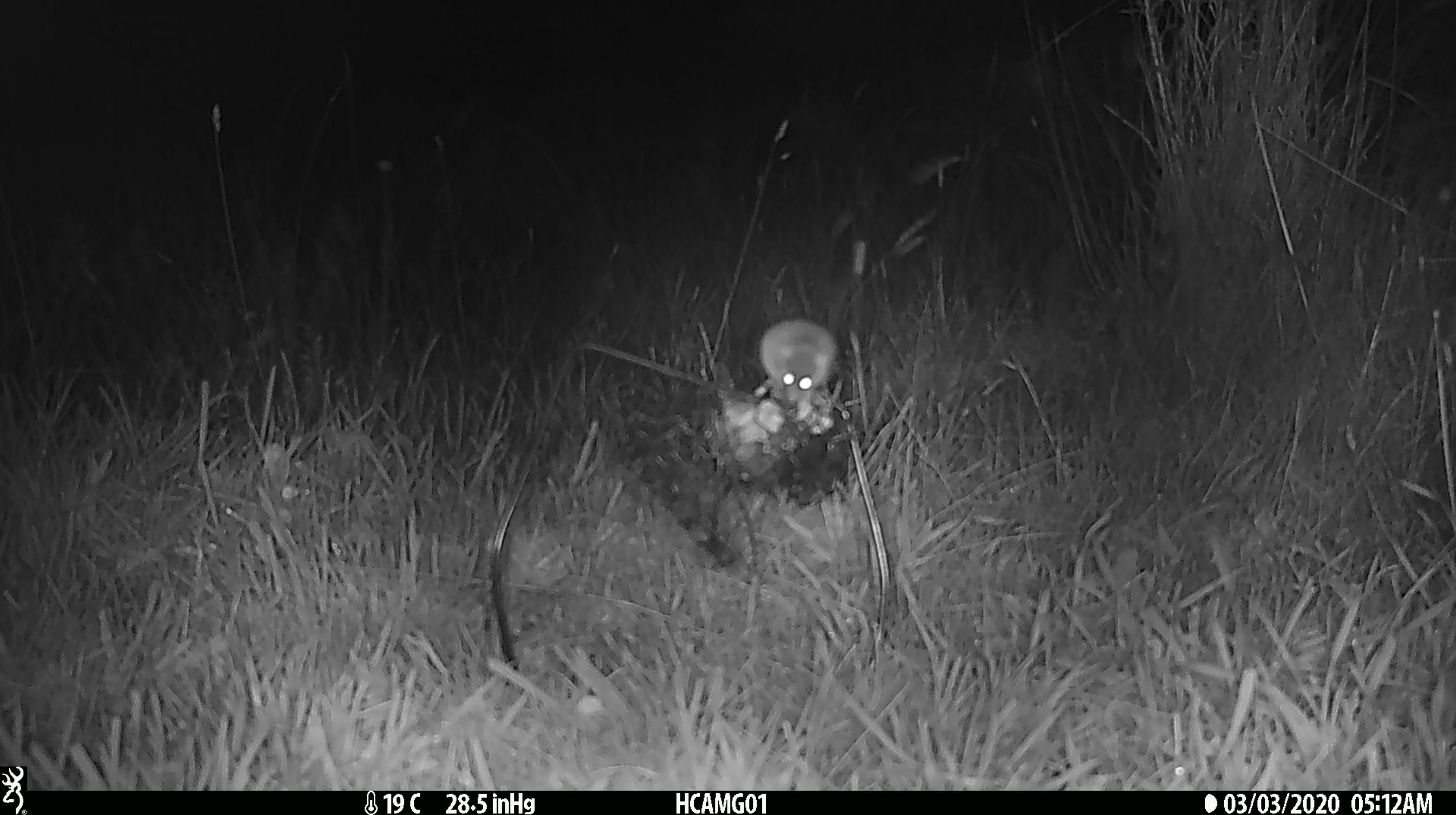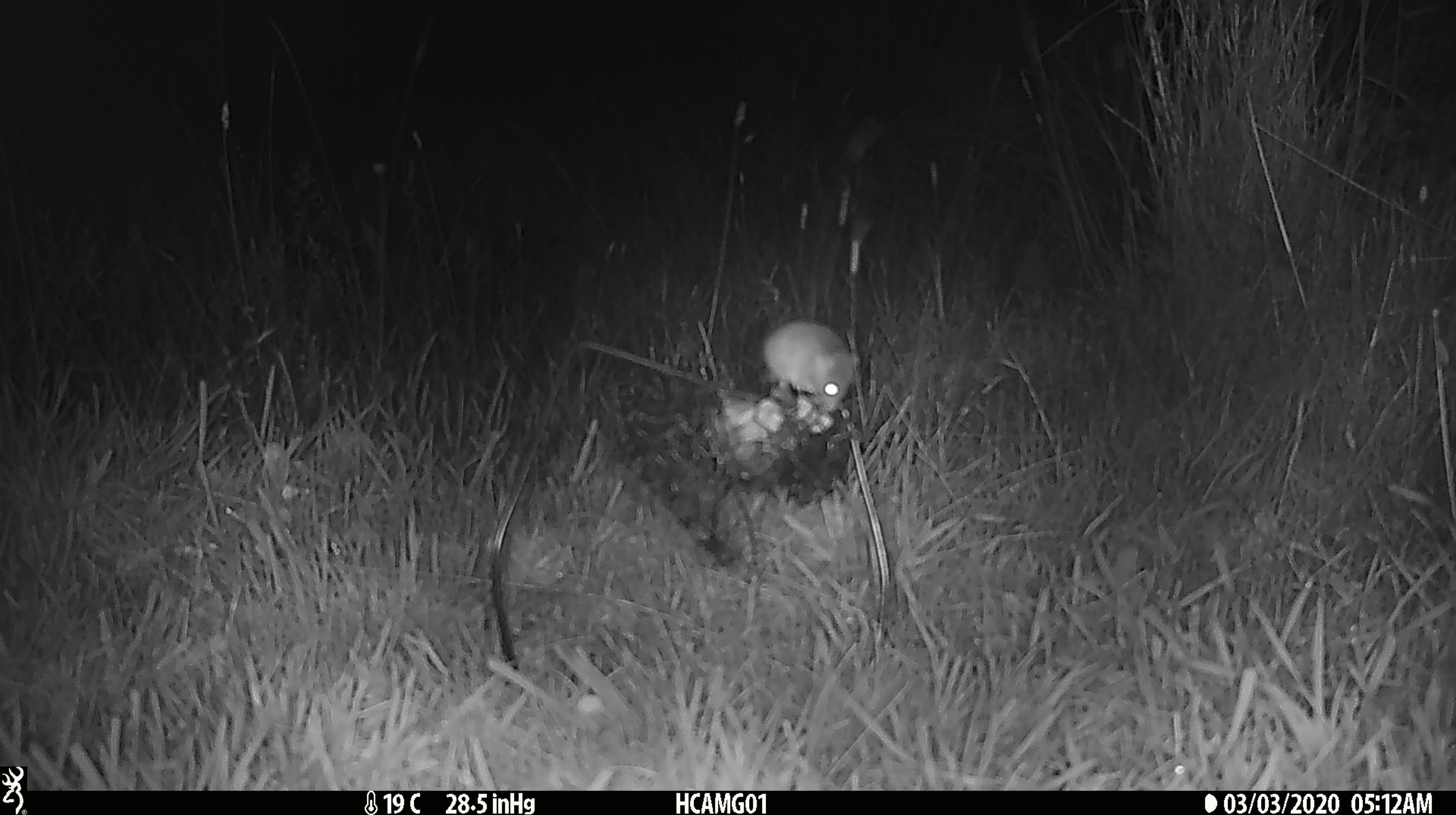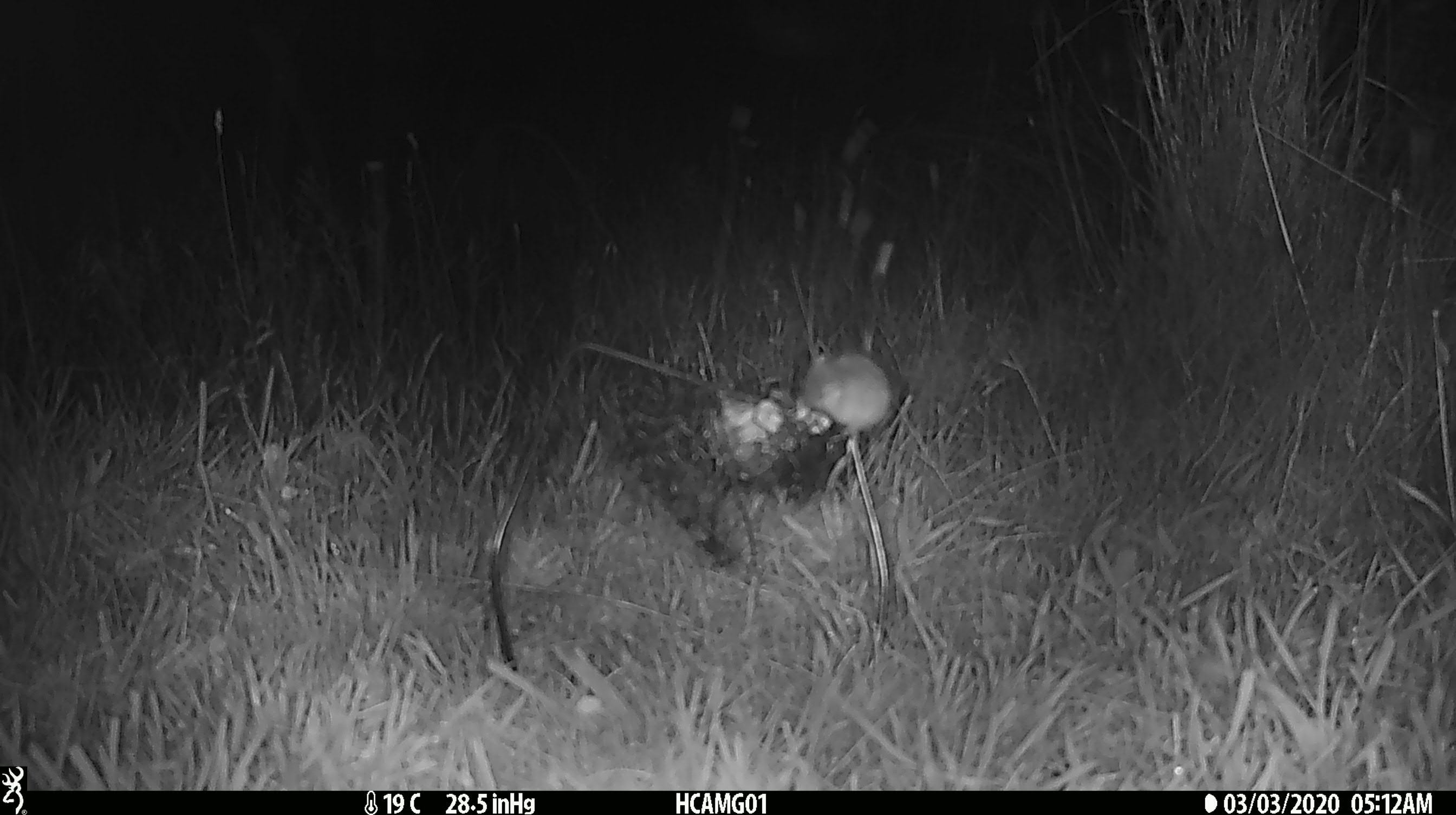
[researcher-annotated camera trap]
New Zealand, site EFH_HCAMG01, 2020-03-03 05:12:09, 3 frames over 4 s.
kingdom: Animalia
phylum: Chordata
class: Mammalia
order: Rodentia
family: Muridae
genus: Mus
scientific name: Mus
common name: mouse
Mouse (Mus).